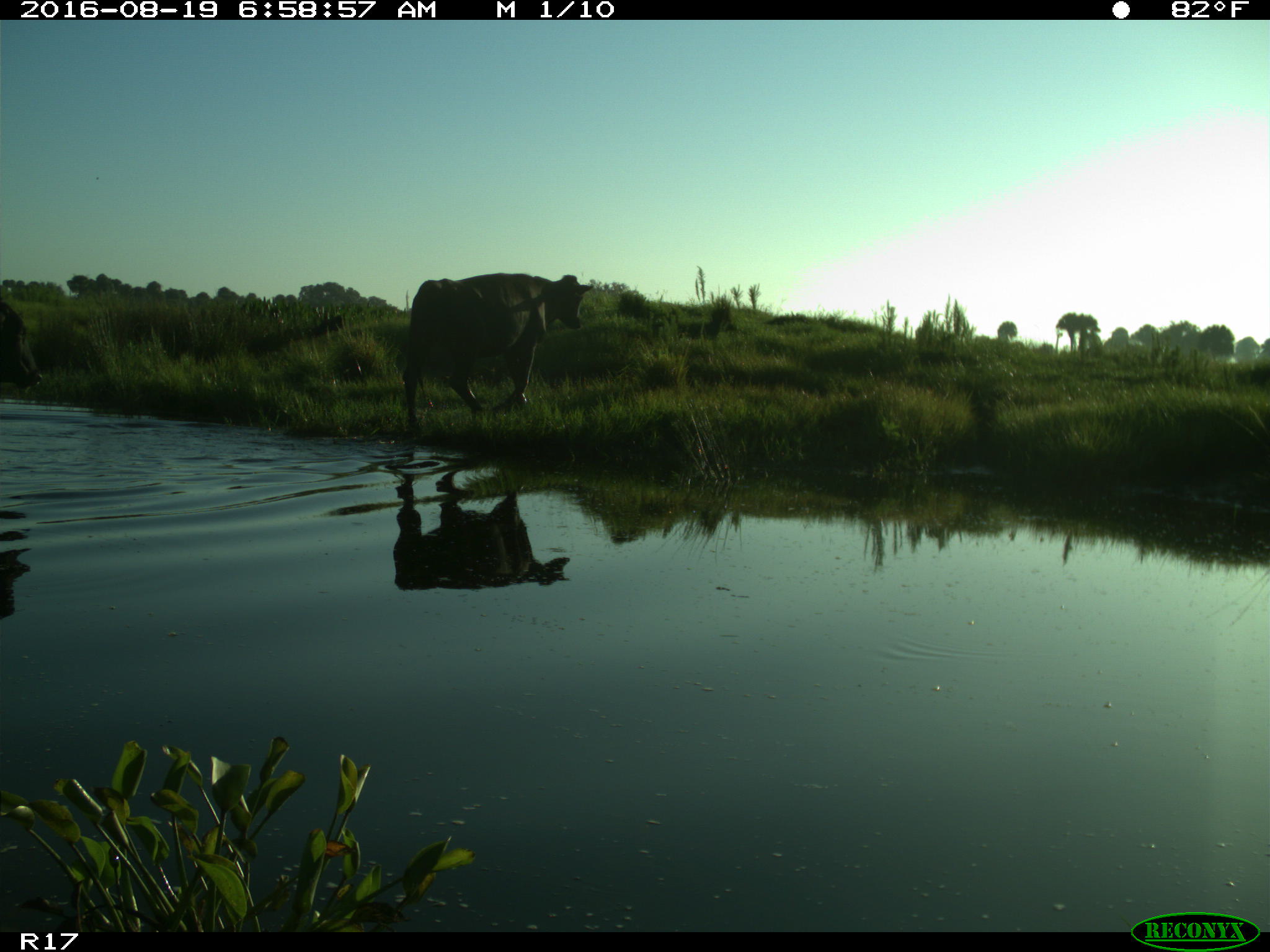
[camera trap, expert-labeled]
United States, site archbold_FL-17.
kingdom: Animalia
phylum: Chordata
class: Mammalia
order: Artiodactyla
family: Bovidae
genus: Bos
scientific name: Bos taurus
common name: domestic cow